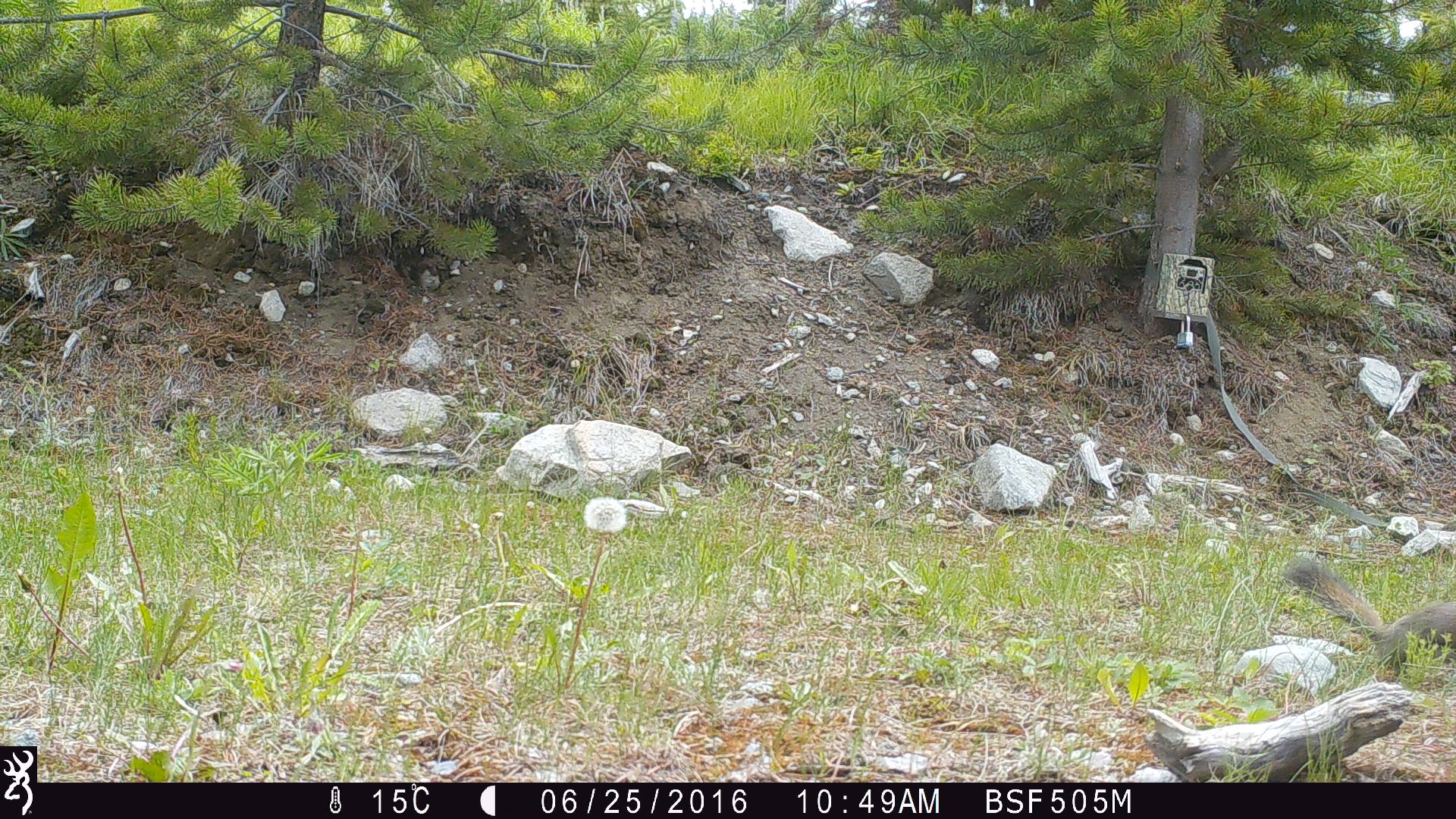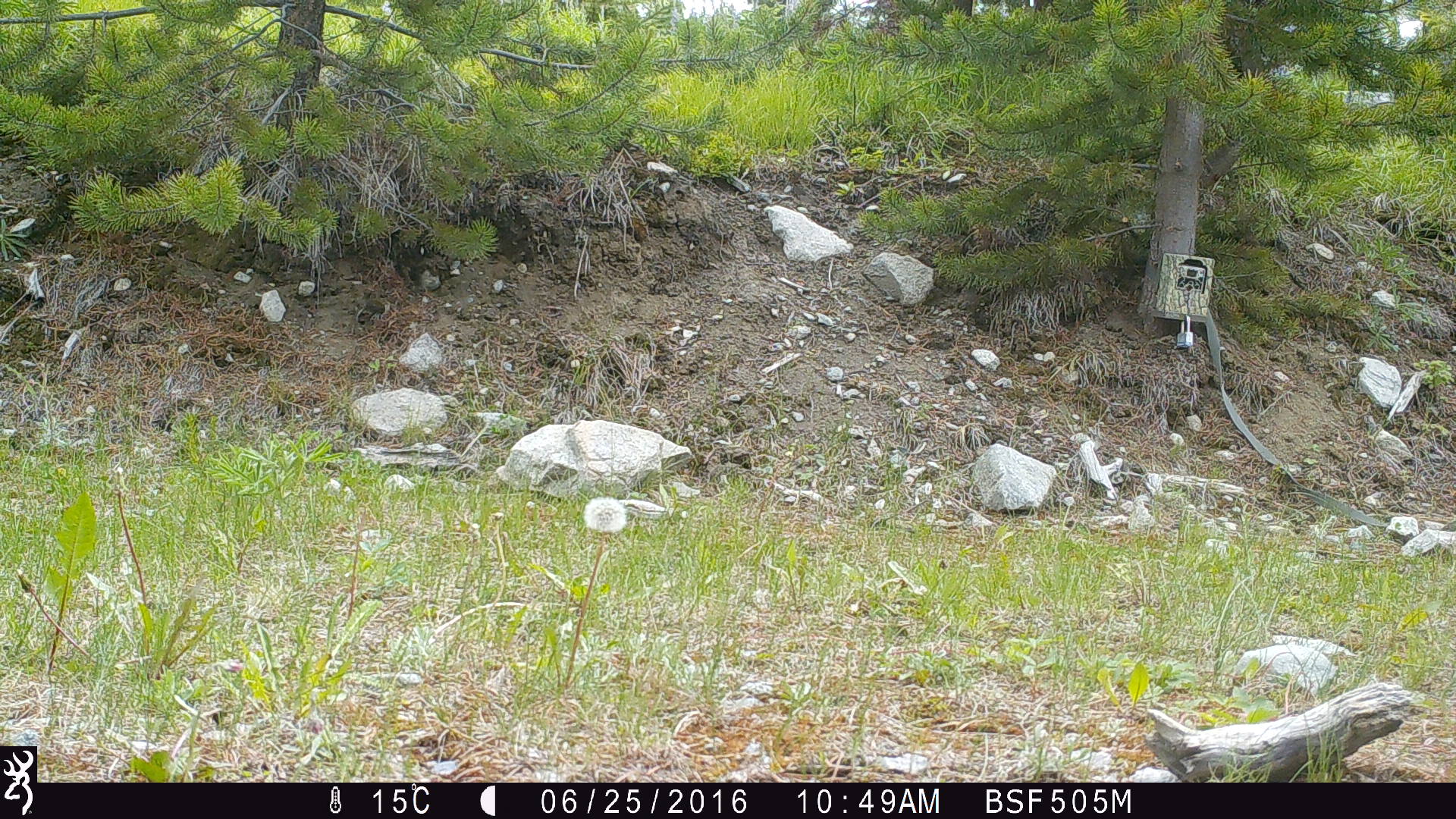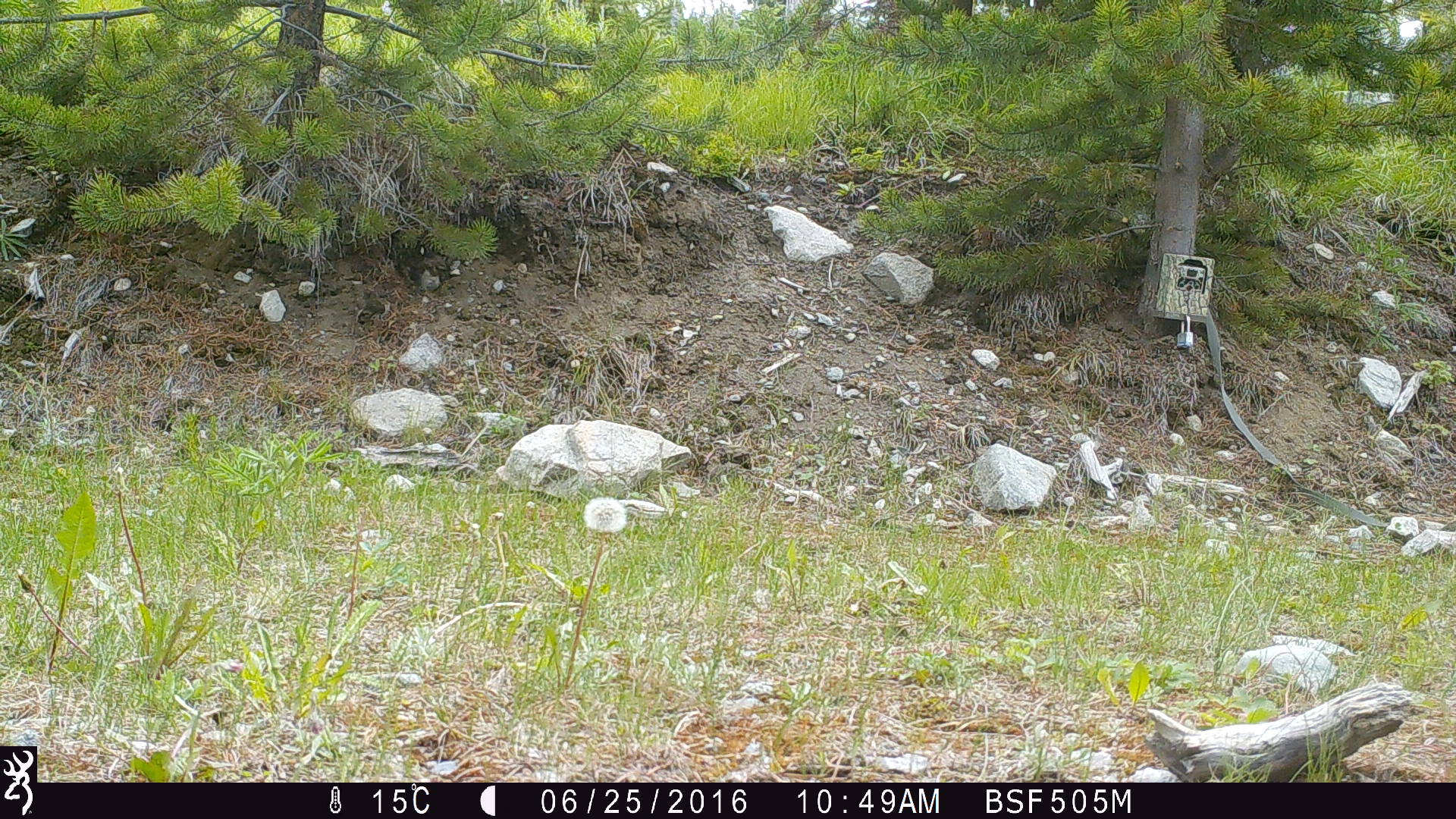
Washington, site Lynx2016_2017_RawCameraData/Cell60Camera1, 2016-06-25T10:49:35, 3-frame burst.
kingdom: Animalia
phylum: Chordata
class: Mammalia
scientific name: Mammalia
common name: small mammal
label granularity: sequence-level